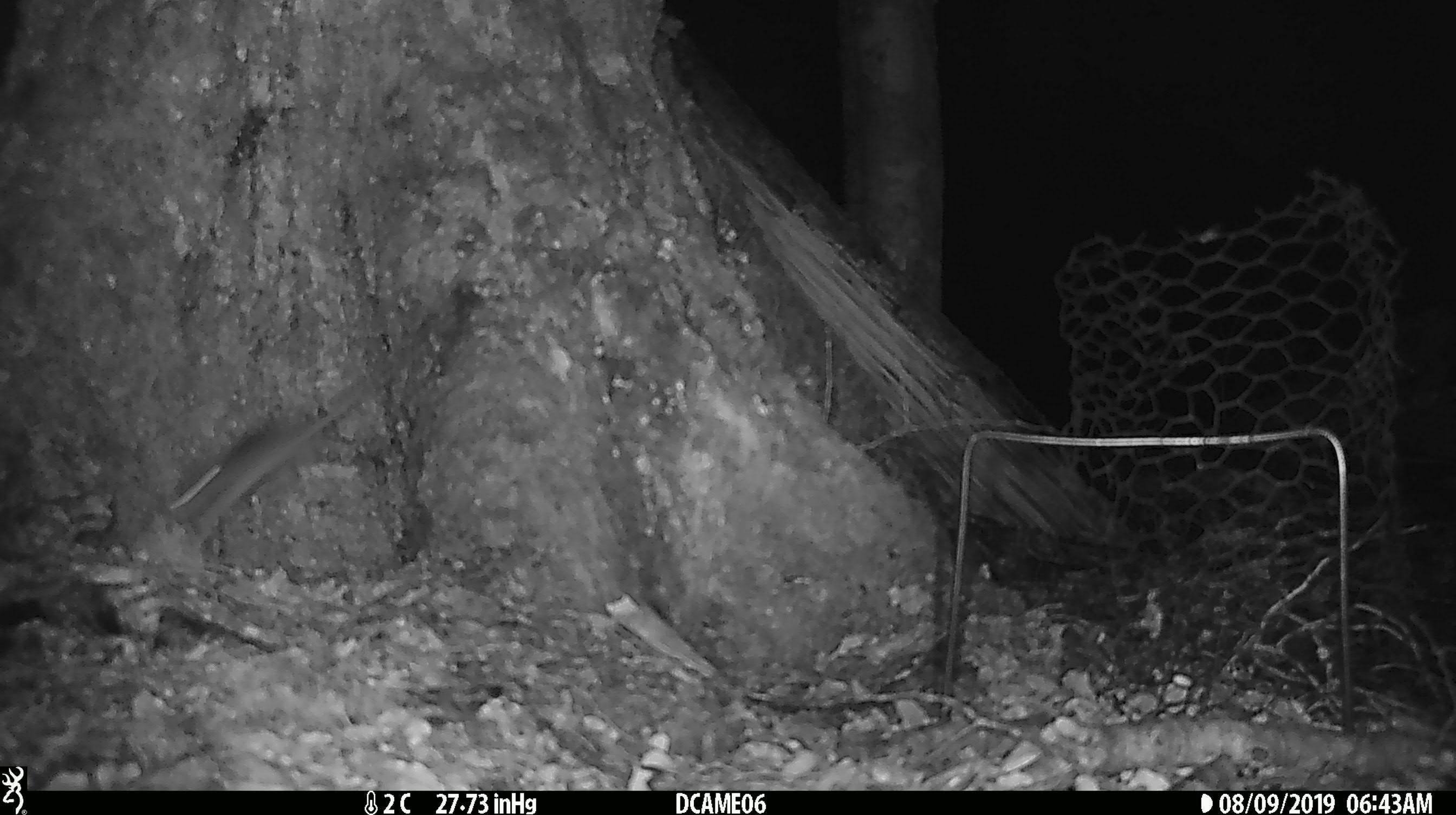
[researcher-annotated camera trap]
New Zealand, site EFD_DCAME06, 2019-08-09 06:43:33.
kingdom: Animalia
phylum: Chordata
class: Mammalia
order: Rodentia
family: Muridae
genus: Mus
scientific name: Mus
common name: mouse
Mouse (Mus).